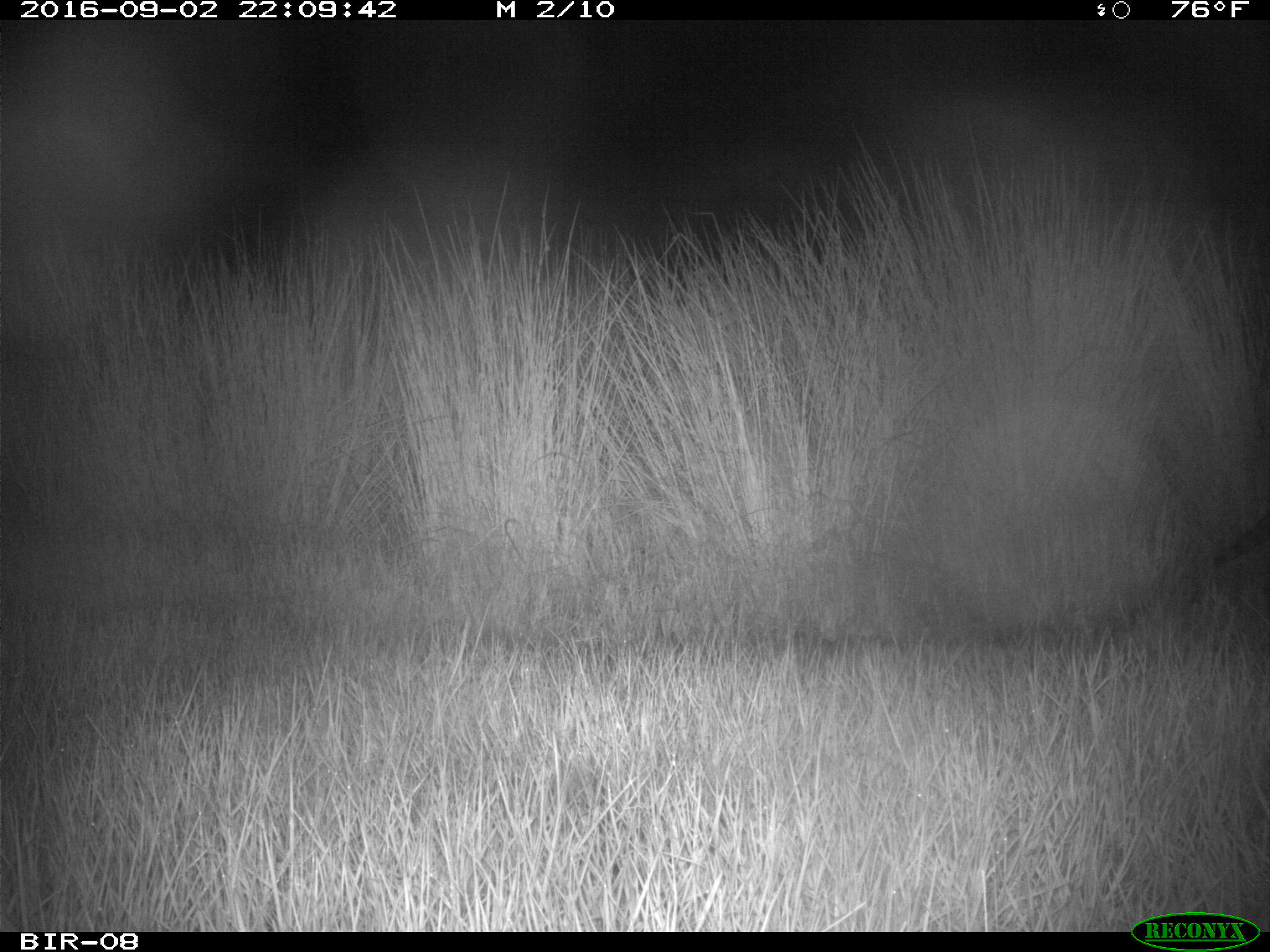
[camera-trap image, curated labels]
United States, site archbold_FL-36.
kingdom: Animalia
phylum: Chordata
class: Mammalia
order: Carnivora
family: Procyonidae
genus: Procyon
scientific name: Procyon lotor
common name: common raccoon